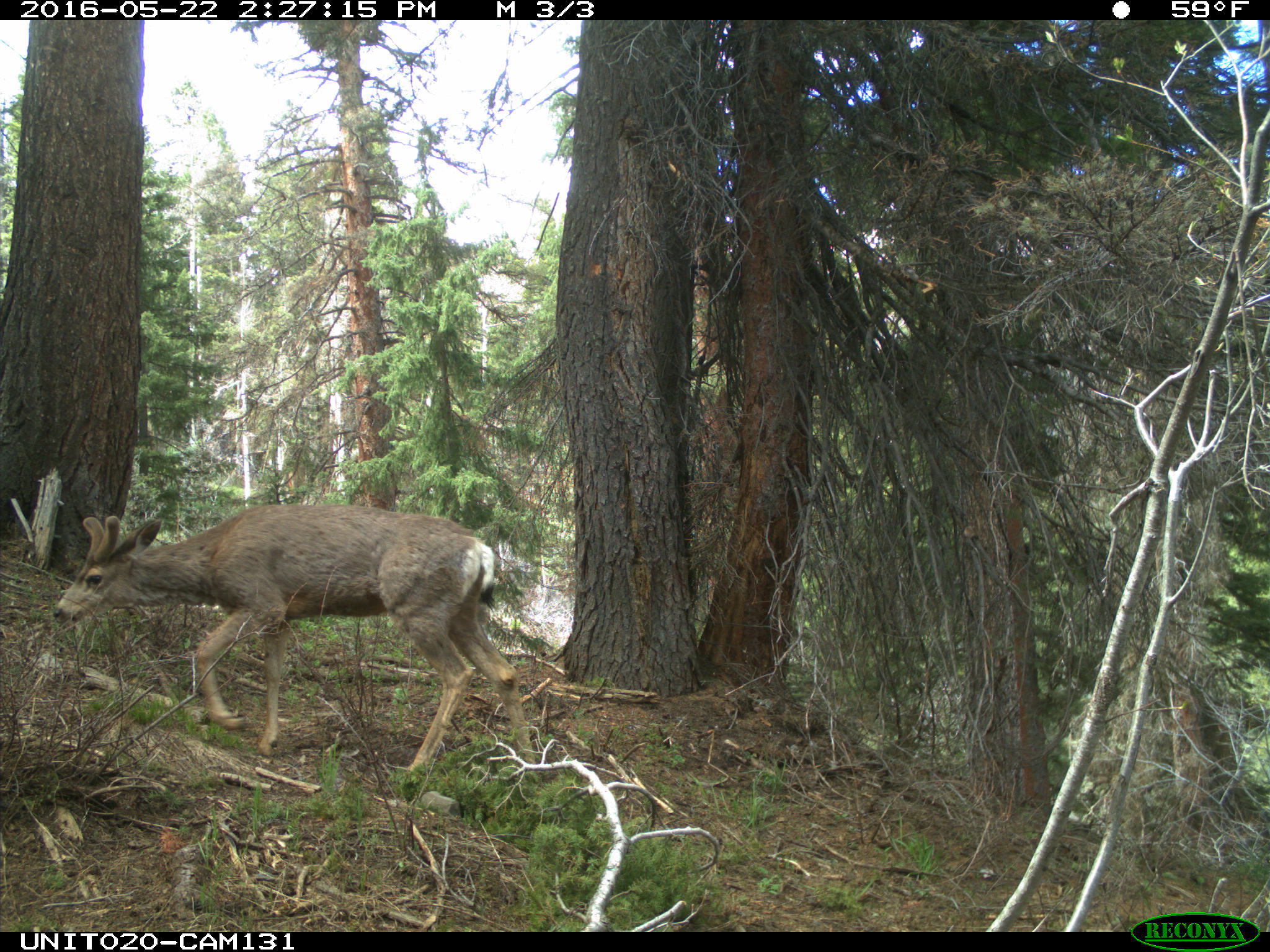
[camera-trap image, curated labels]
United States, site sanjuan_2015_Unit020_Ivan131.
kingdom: Animalia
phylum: Chordata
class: Mammalia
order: Artiodactyla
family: Cervidae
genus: Odocoileus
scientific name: Odocoileus hemionus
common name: mule deer